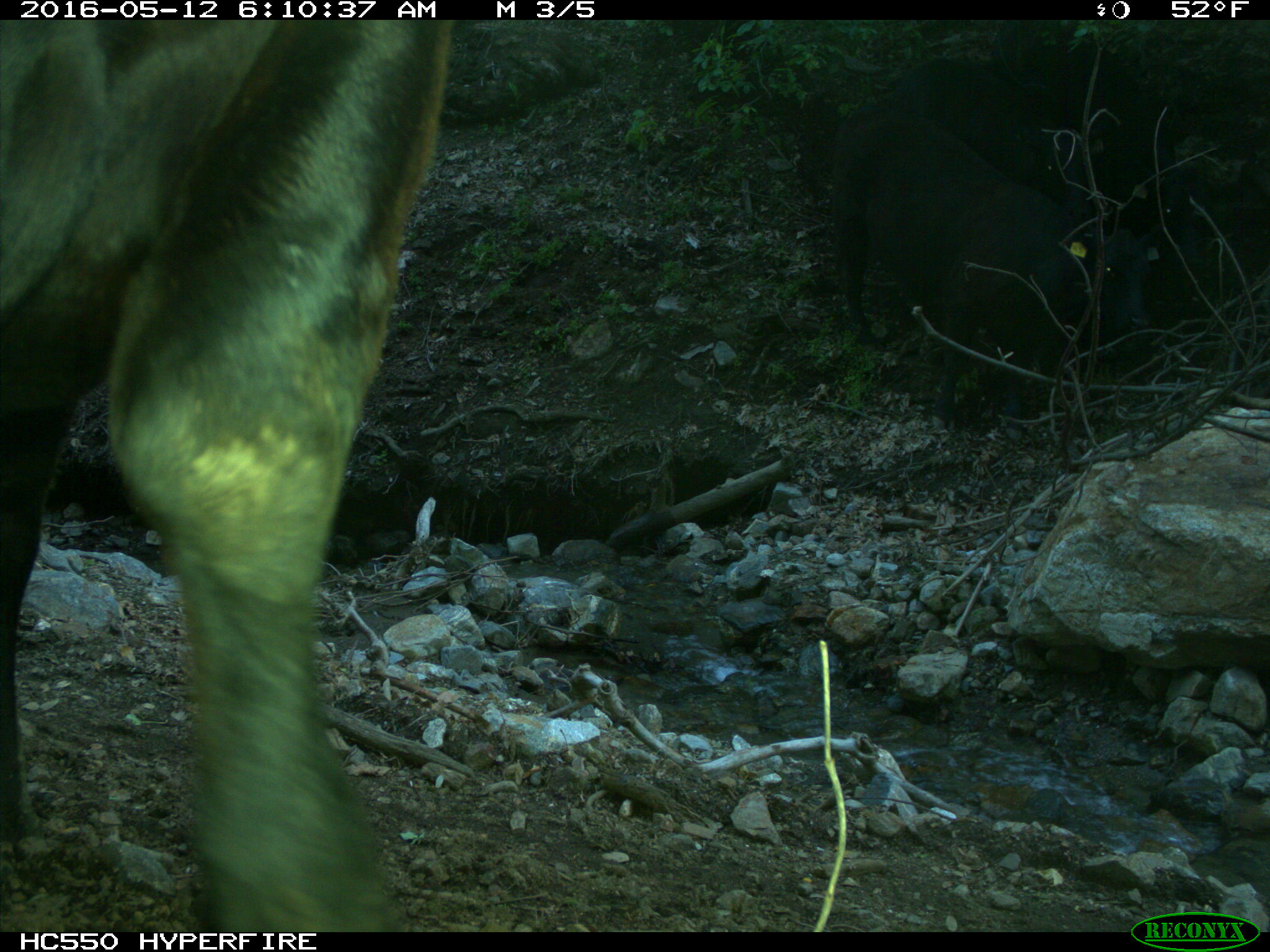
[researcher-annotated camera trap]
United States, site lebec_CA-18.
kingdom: Animalia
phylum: Chordata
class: Mammalia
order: Artiodactyla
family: Bovidae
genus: Bos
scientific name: Bos taurus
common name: domestic cow